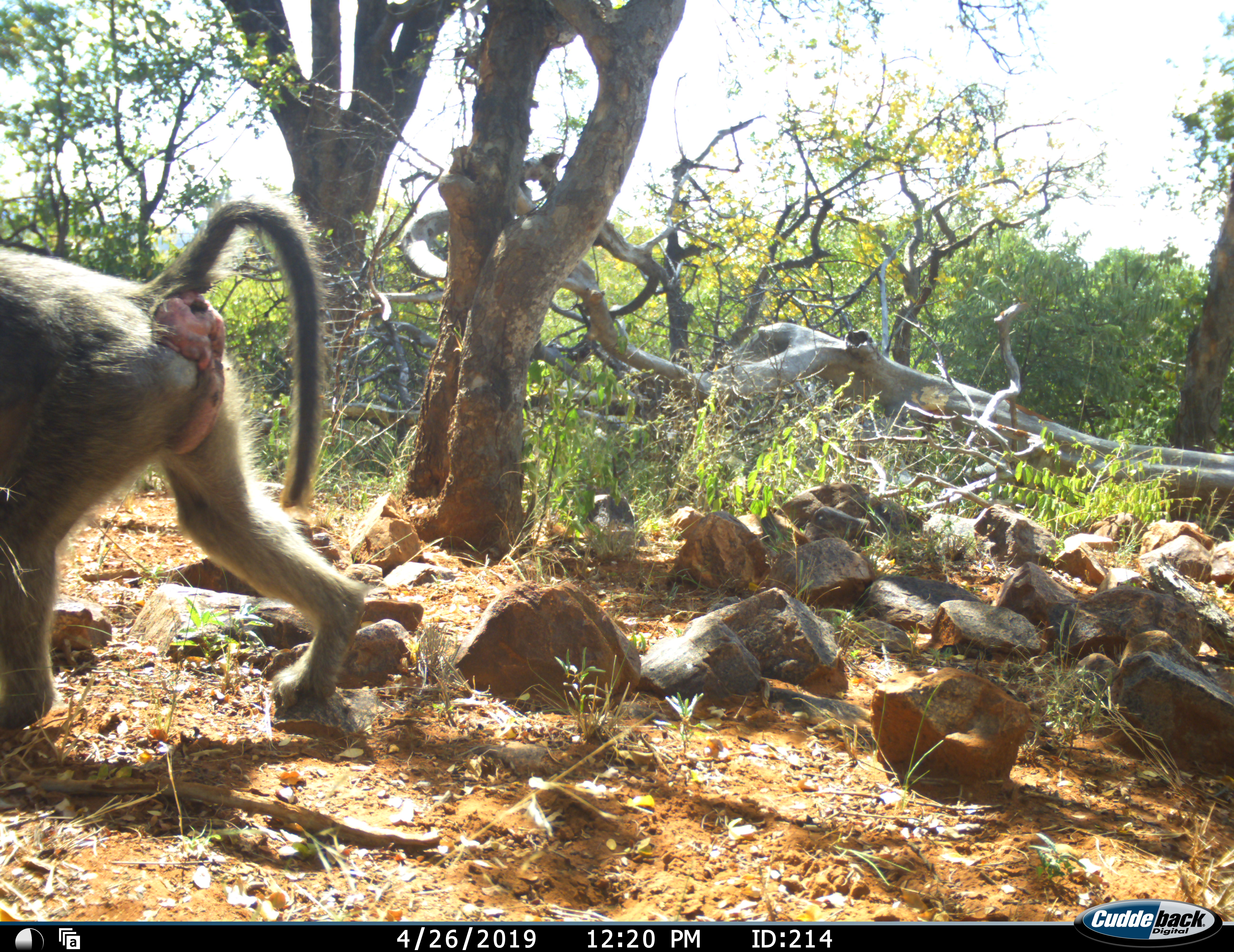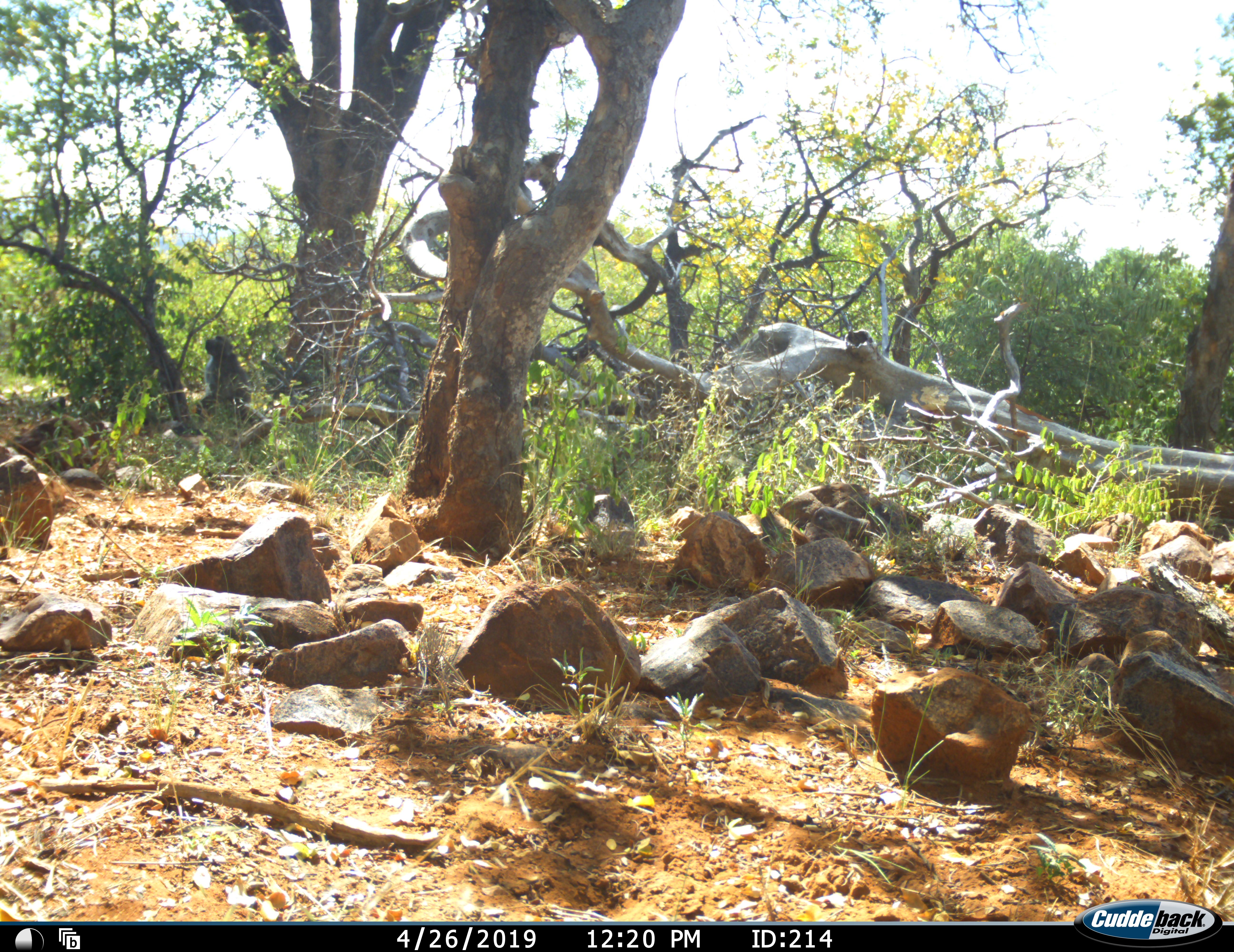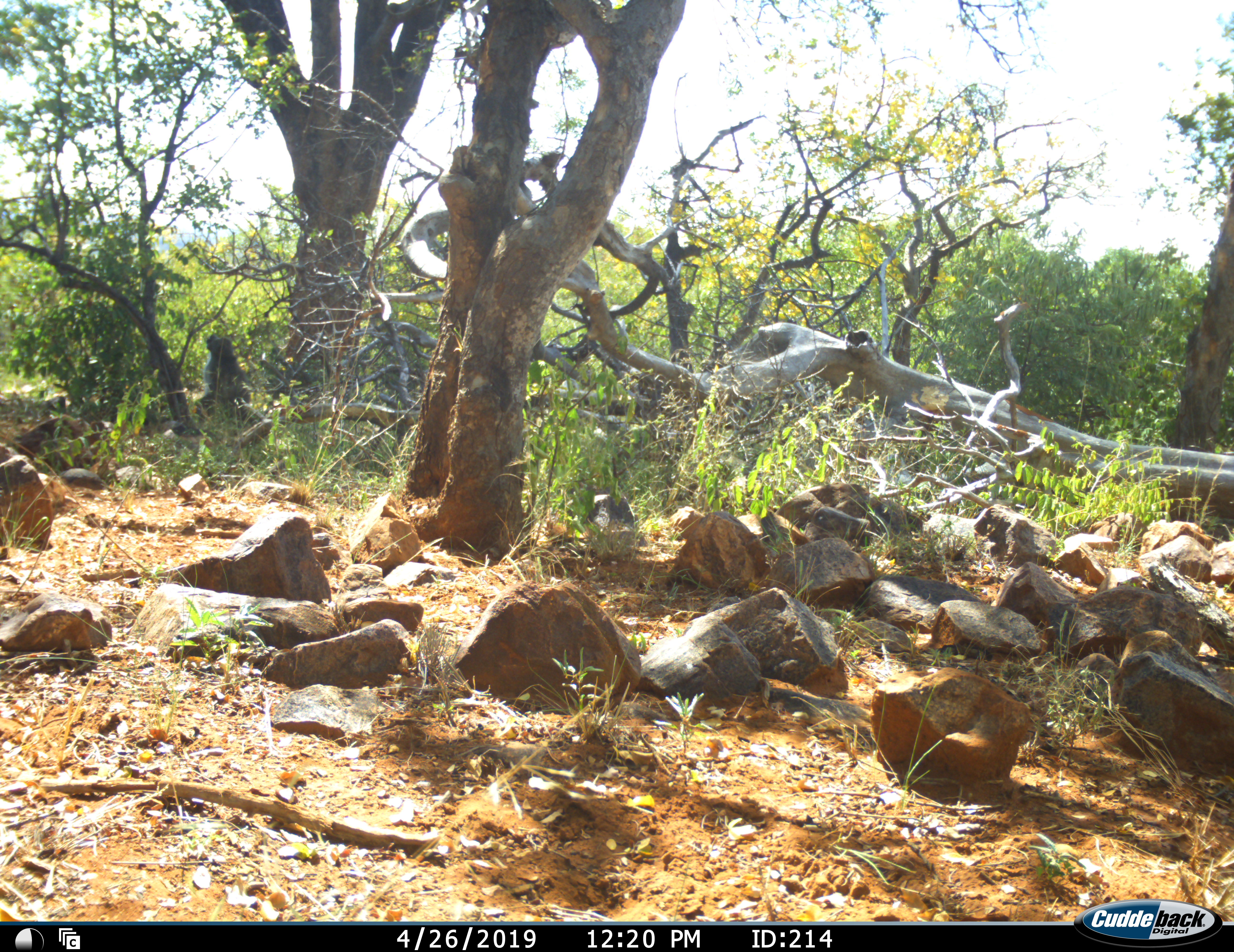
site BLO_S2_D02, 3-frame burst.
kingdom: Animalia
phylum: Chordata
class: Mammalia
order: Primates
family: Cercopithecidae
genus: Papio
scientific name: Papio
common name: baboon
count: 1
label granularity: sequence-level